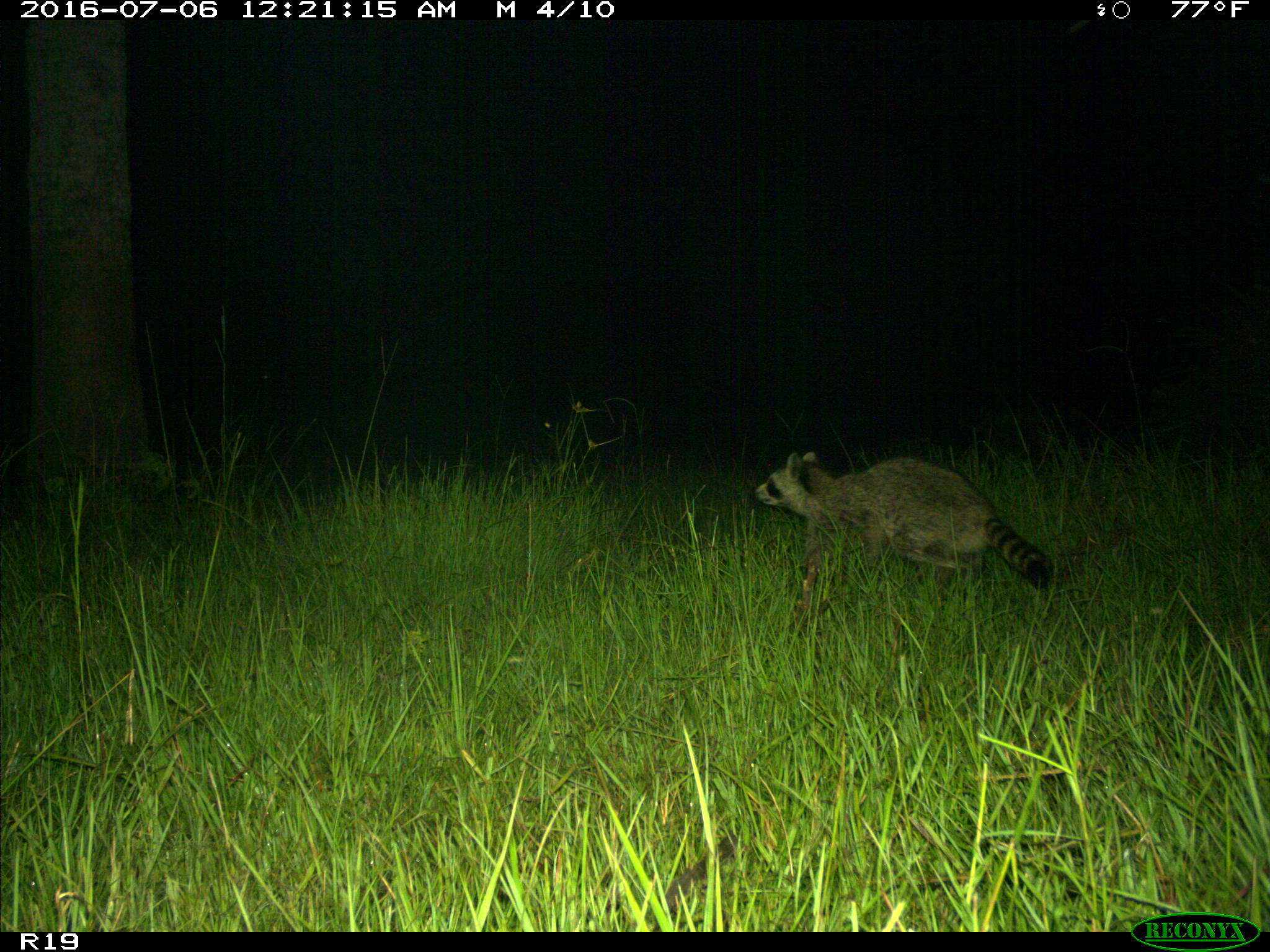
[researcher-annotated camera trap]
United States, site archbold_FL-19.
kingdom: Animalia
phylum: Chordata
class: Mammalia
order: Carnivora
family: Procyonidae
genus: Procyon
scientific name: Procyon lotor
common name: common raccoon